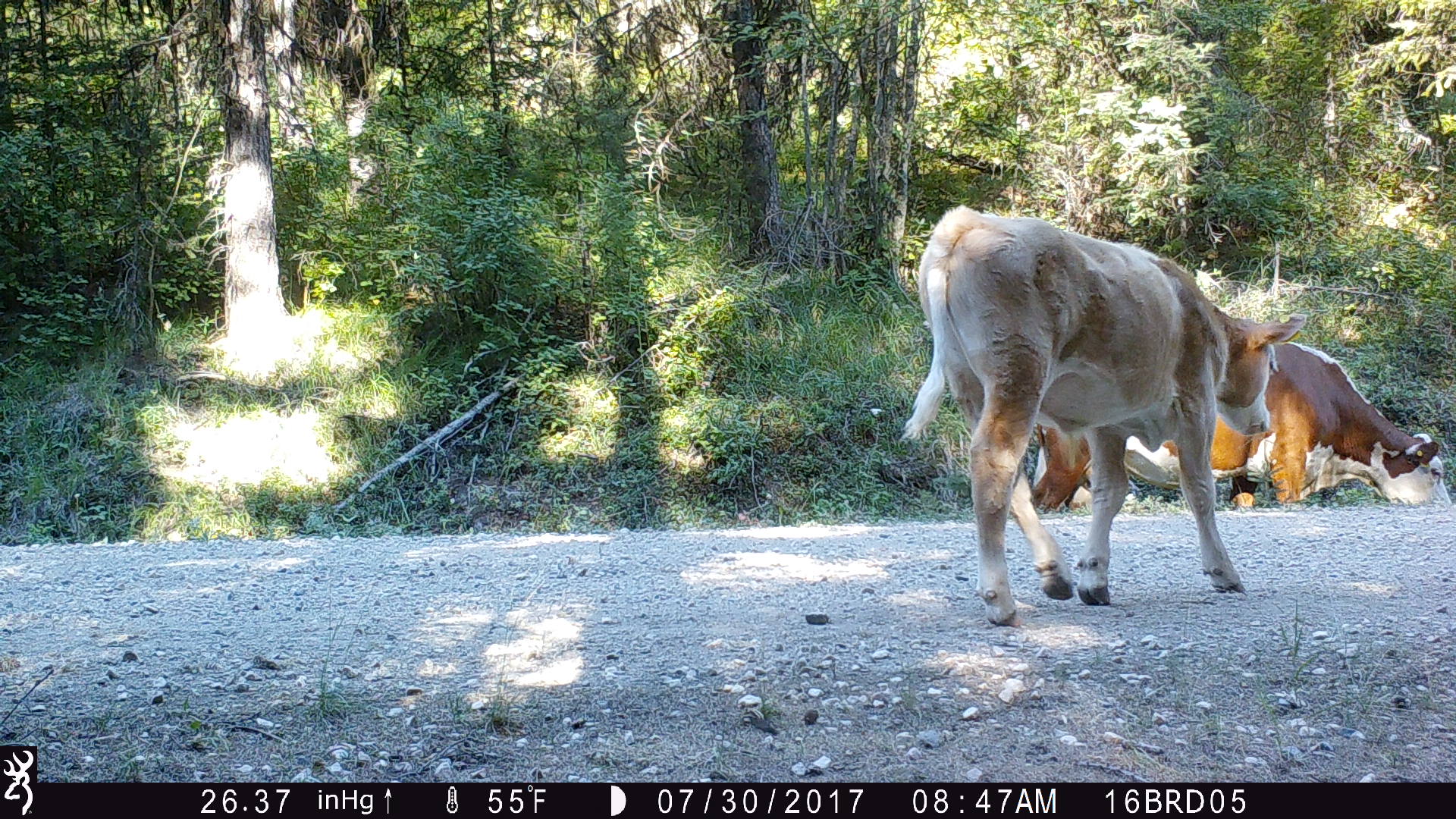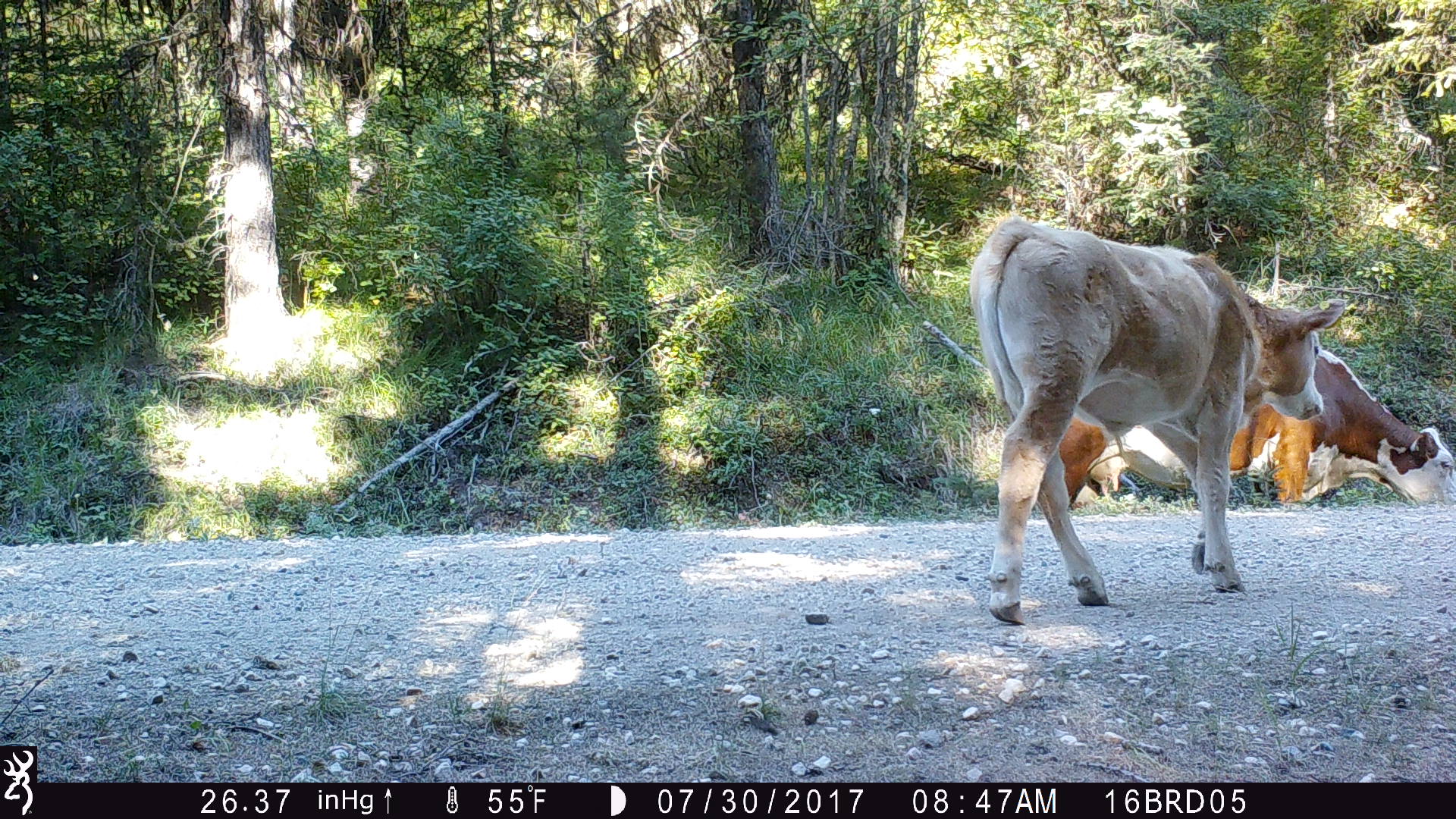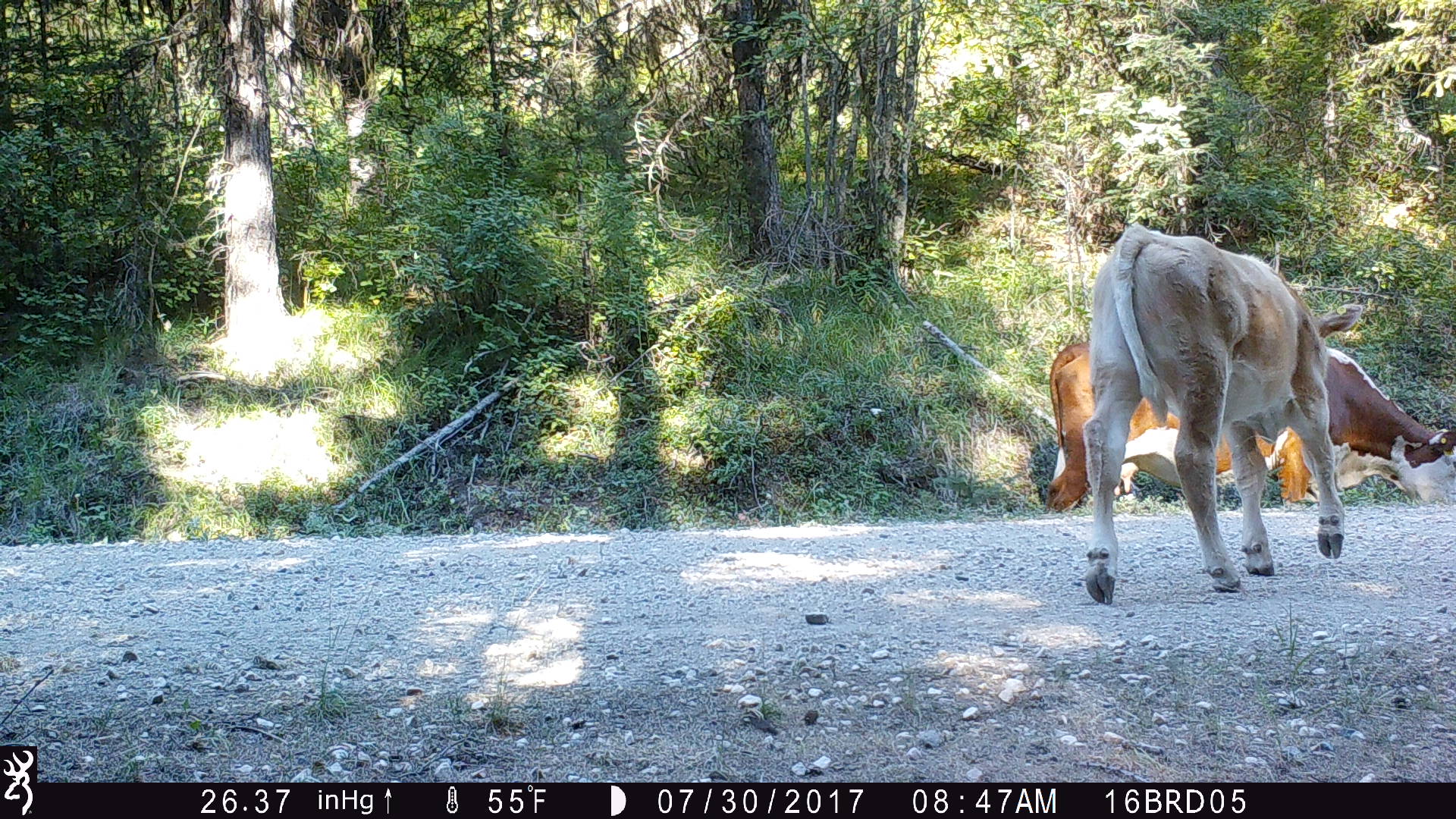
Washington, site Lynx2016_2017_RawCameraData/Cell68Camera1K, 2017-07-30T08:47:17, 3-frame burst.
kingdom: Animalia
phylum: Chordata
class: Mammalia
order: Artiodactyla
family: Bovidae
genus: Bos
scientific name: Bos taurus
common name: domestic cattle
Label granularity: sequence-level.